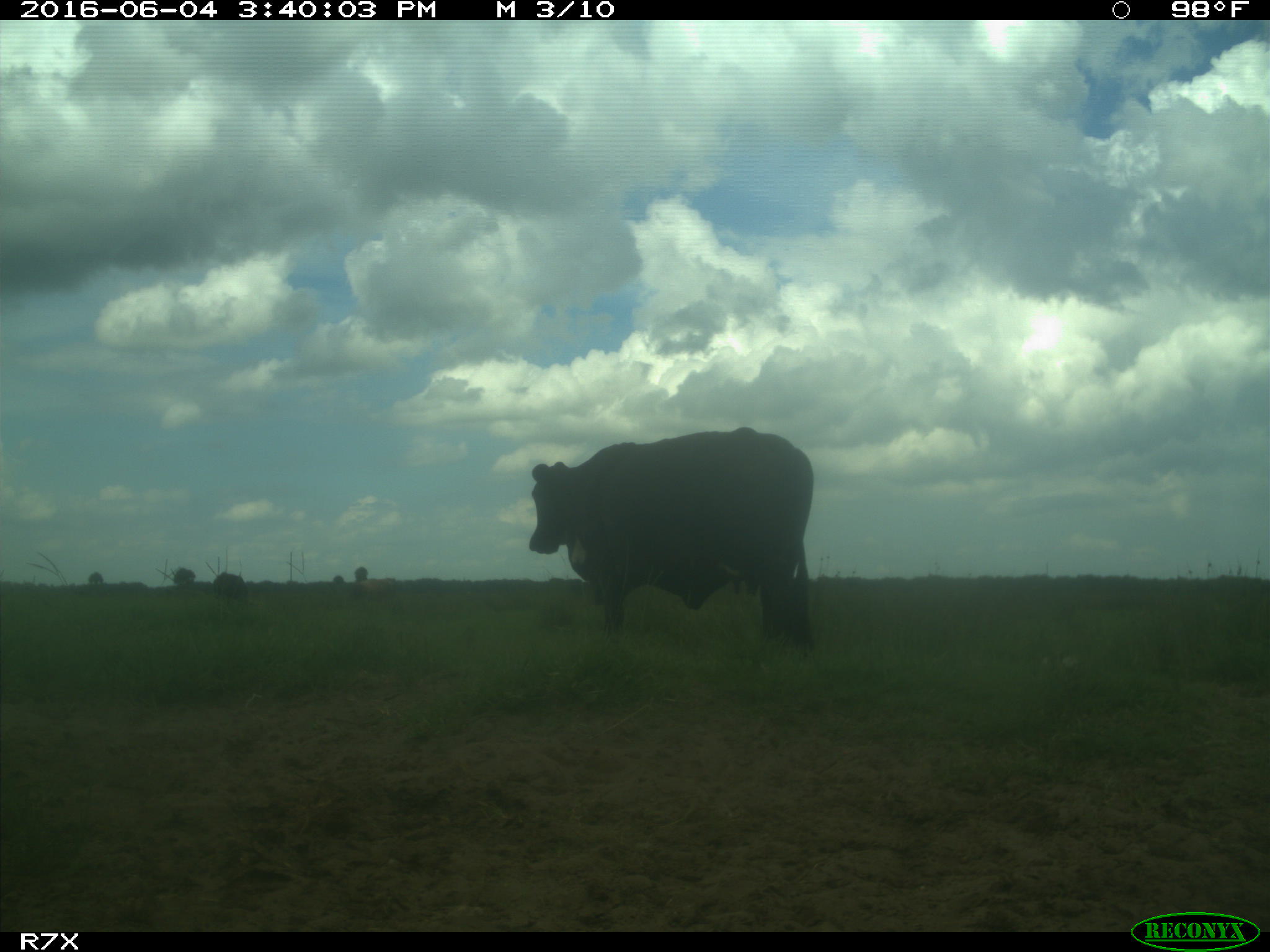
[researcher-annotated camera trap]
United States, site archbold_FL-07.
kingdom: Animalia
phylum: Chordata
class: Mammalia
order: Artiodactyla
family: Bovidae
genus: Bos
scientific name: Bos taurus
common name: domestic cow